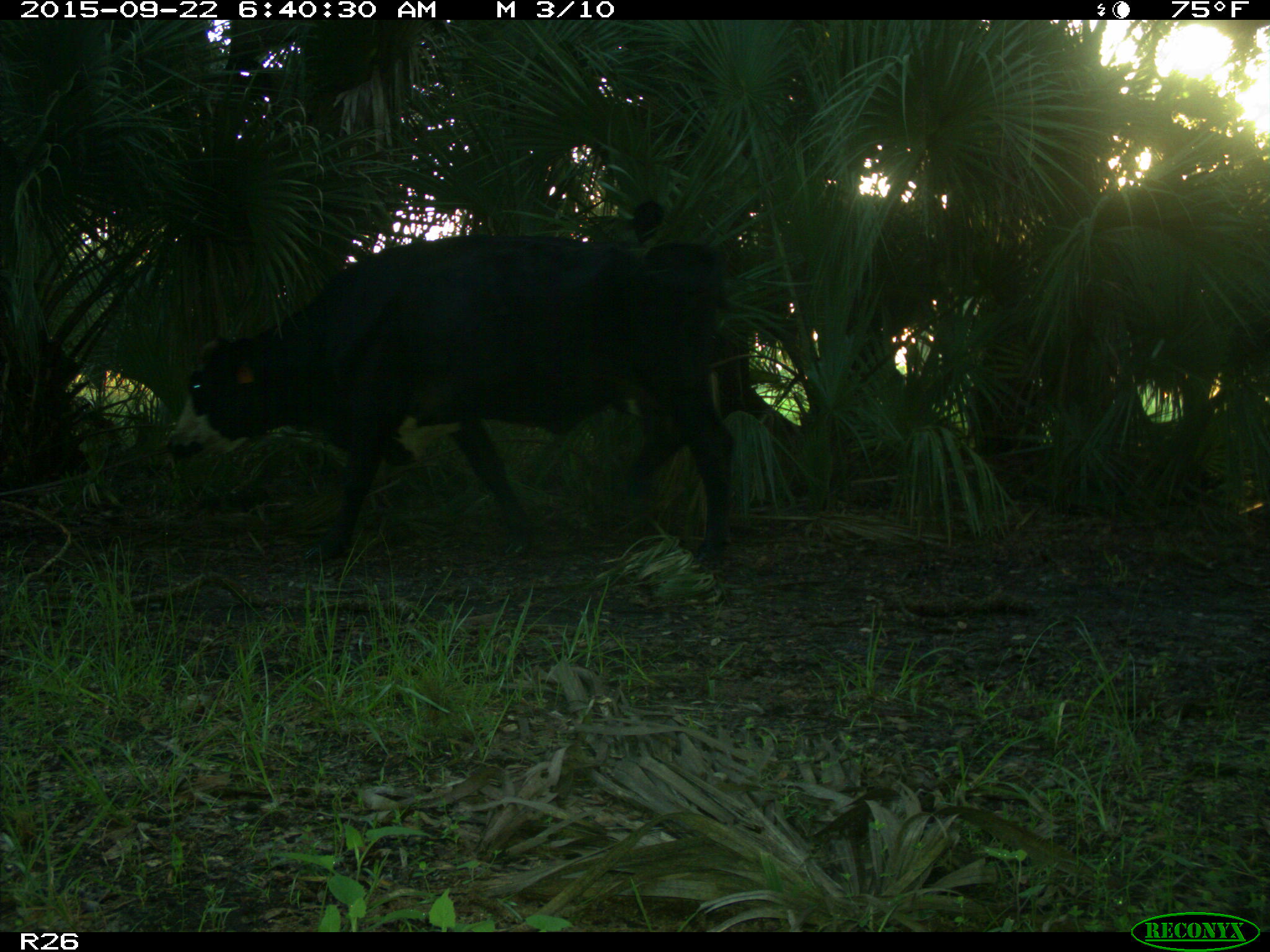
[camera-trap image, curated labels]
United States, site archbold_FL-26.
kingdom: Animalia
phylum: Chordata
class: Mammalia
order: Artiodactyla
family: Bovidae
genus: Bos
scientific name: Bos taurus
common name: domestic cow